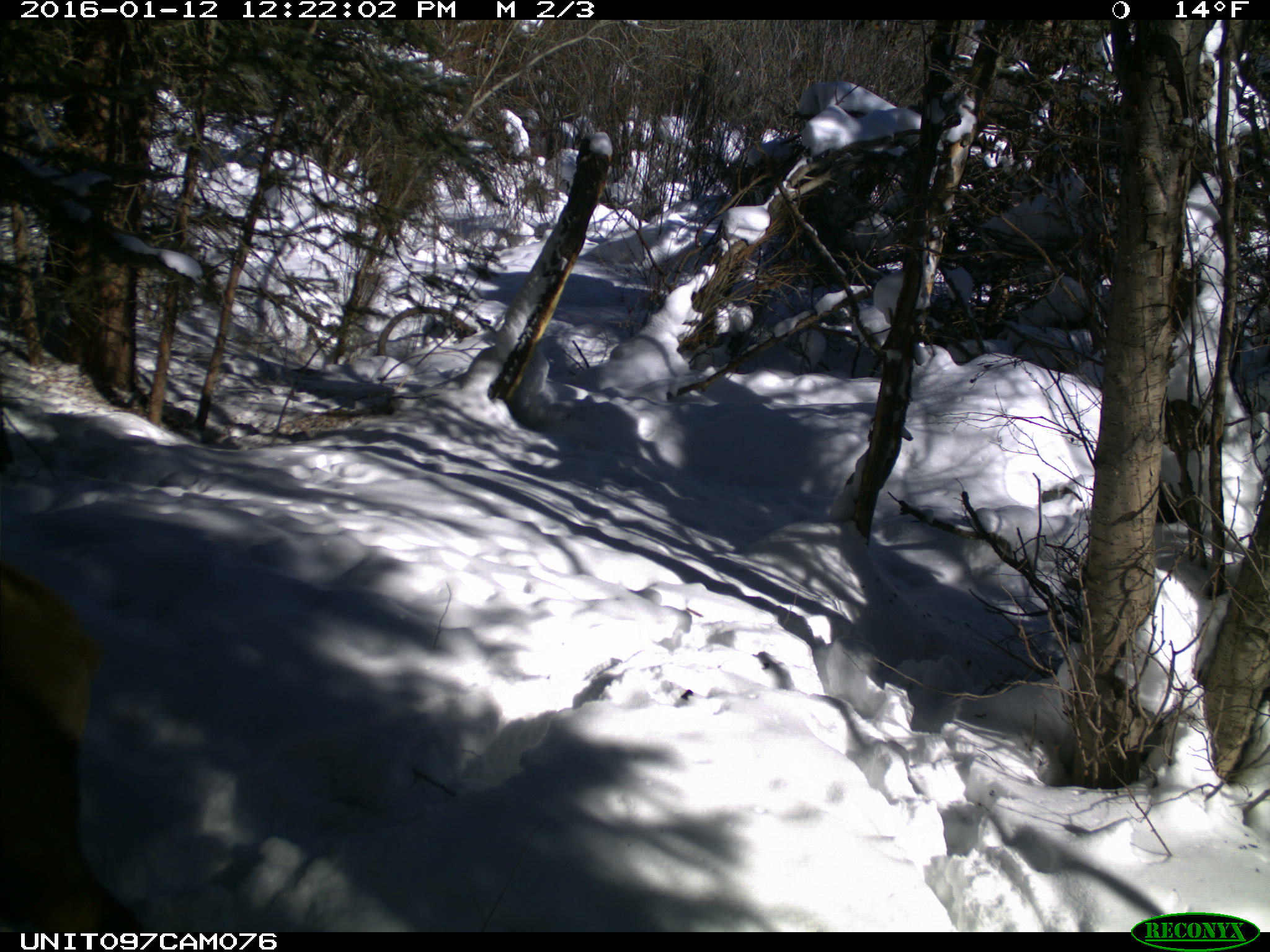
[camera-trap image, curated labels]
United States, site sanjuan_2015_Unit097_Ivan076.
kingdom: Animalia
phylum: Chordata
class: Mammalia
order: Artiodactyla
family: Cervidae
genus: Cervus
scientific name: Cervus elaphus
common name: red deer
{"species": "Cervus elaphus (red deer)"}